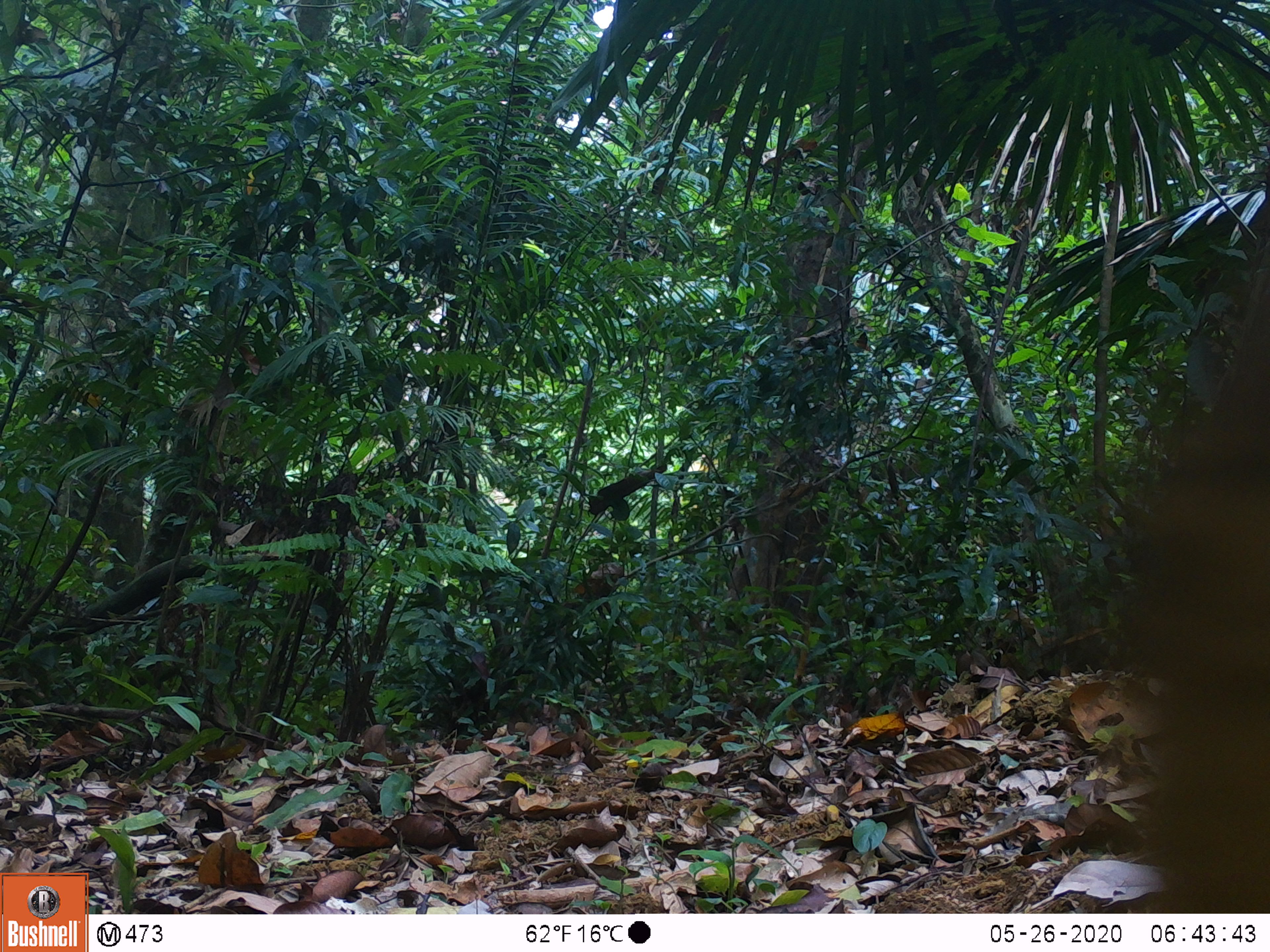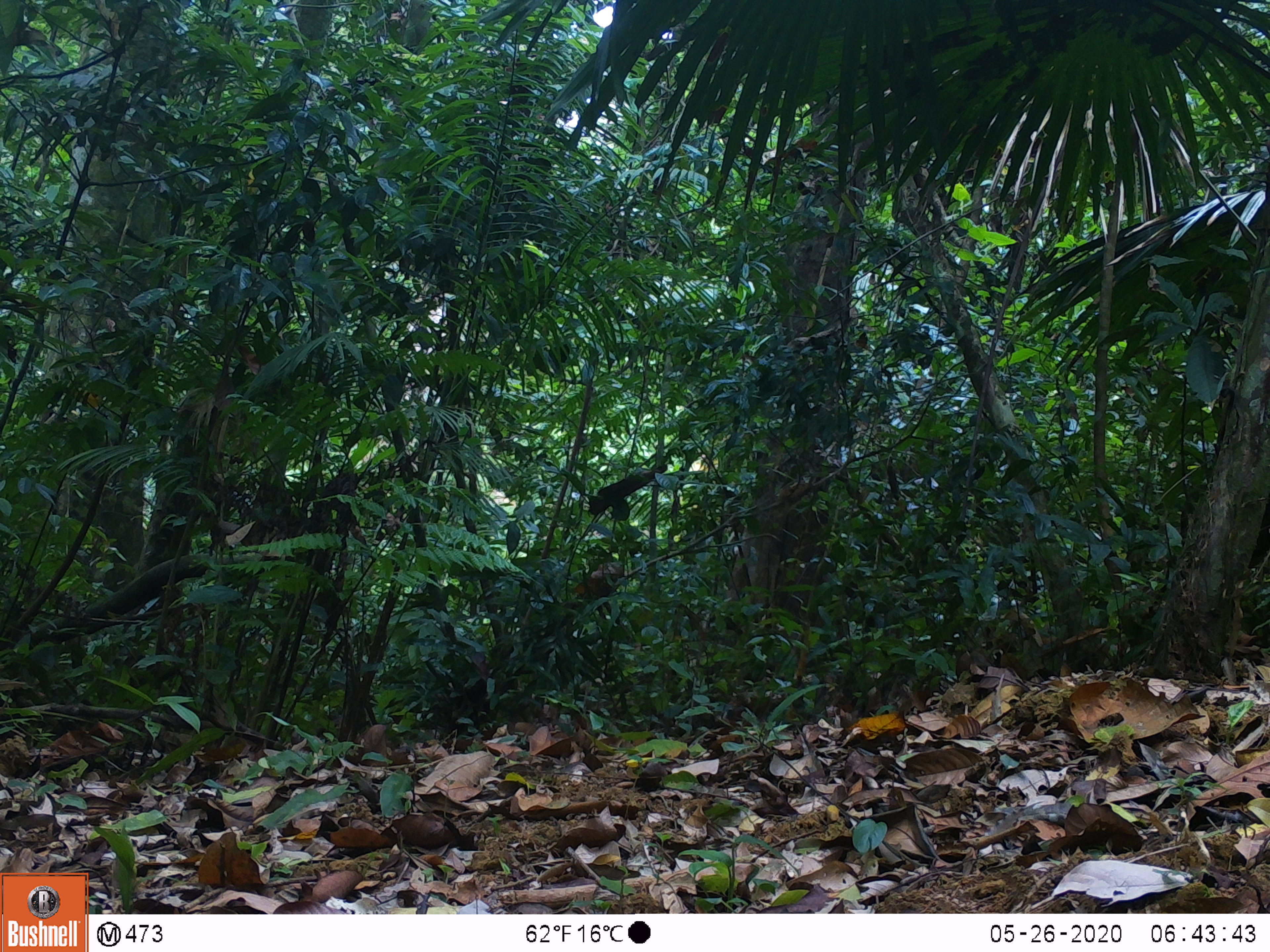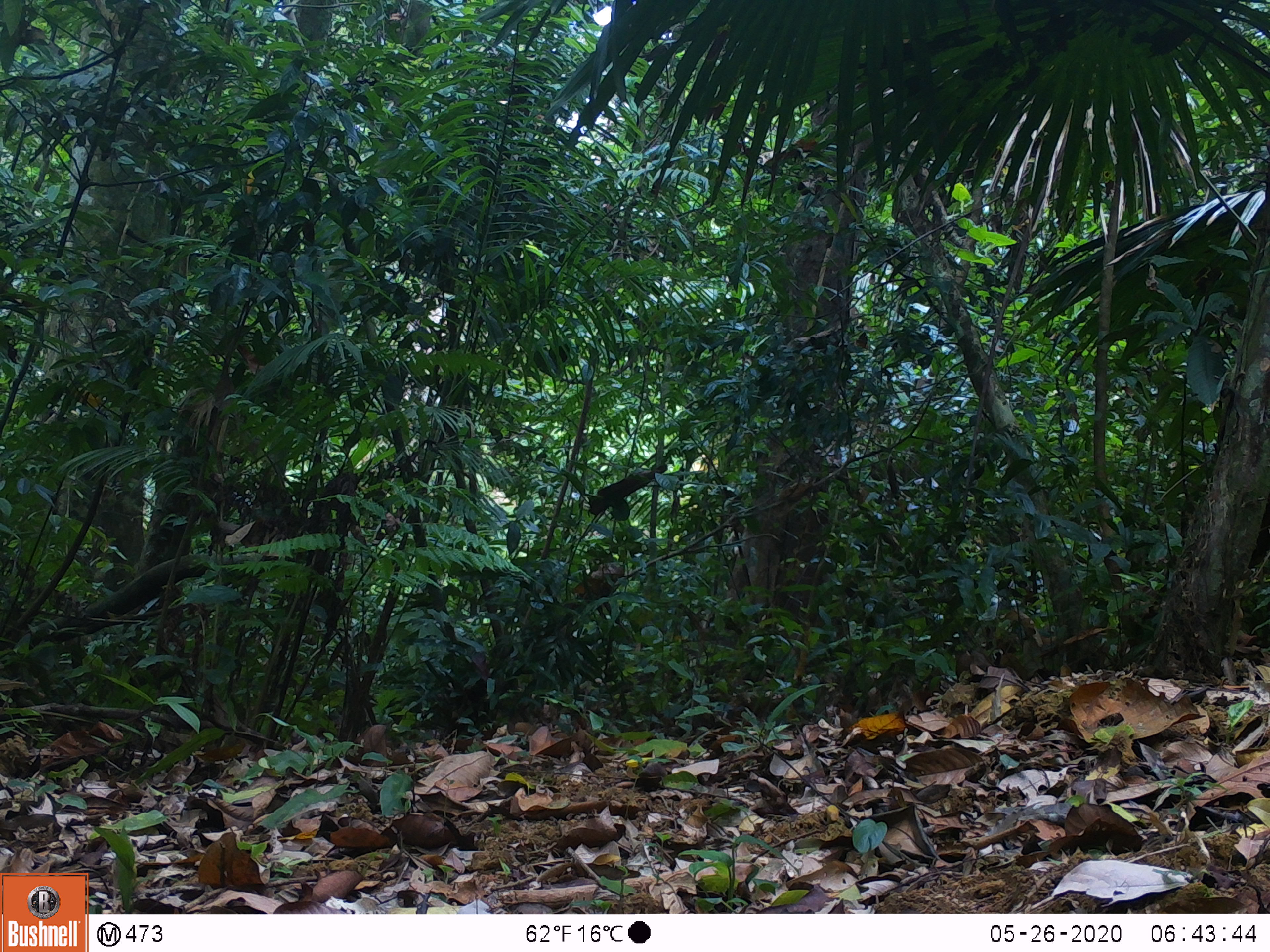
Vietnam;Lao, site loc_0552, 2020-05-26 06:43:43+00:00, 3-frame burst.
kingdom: Animalia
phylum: Chordata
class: Mammalia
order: Artiodactyla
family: Tragulidae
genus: Moschiola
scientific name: Moschiola meminna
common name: chevrotain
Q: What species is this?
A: Chevrotain (Moschiola meminna).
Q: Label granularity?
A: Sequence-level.